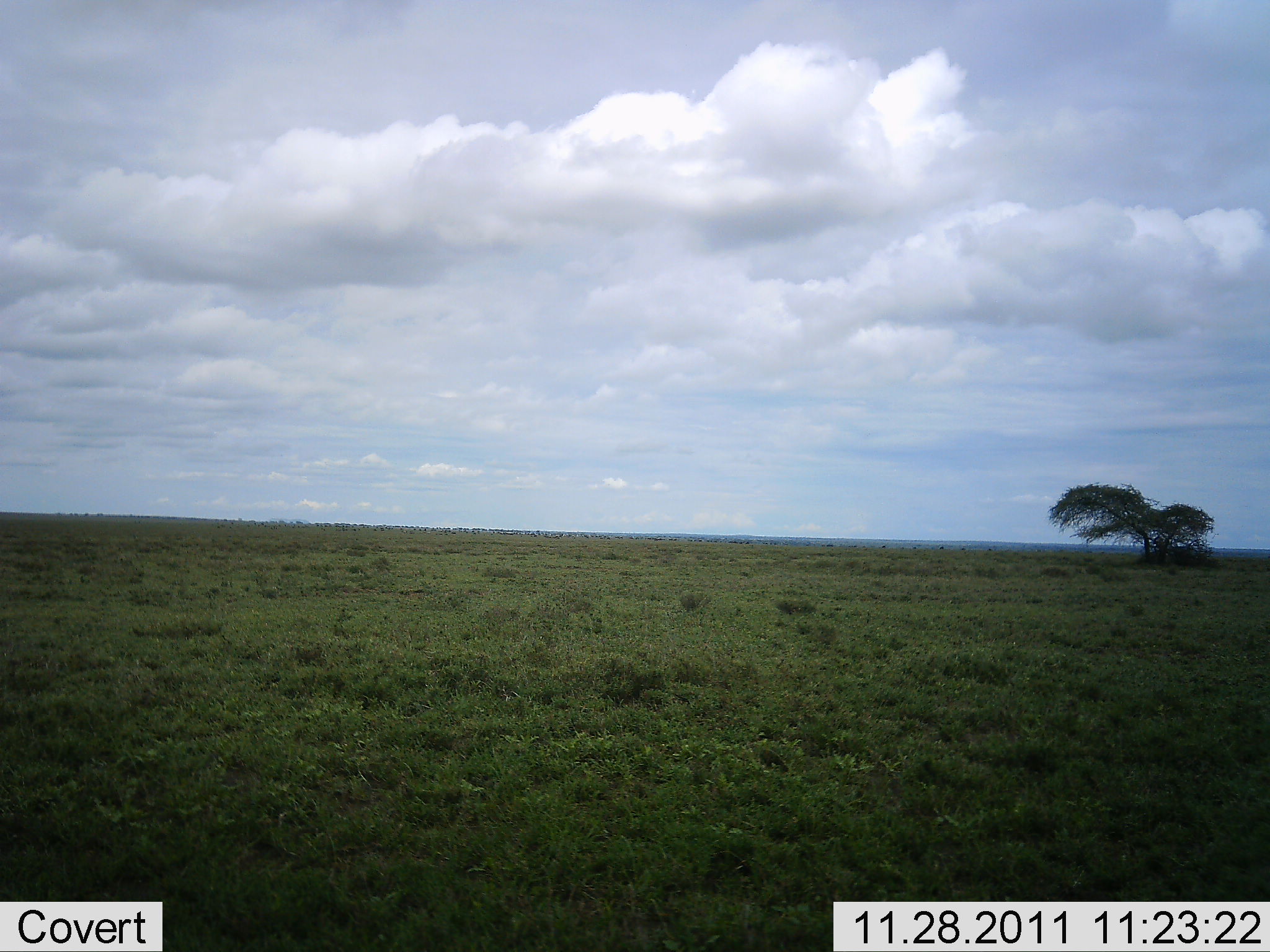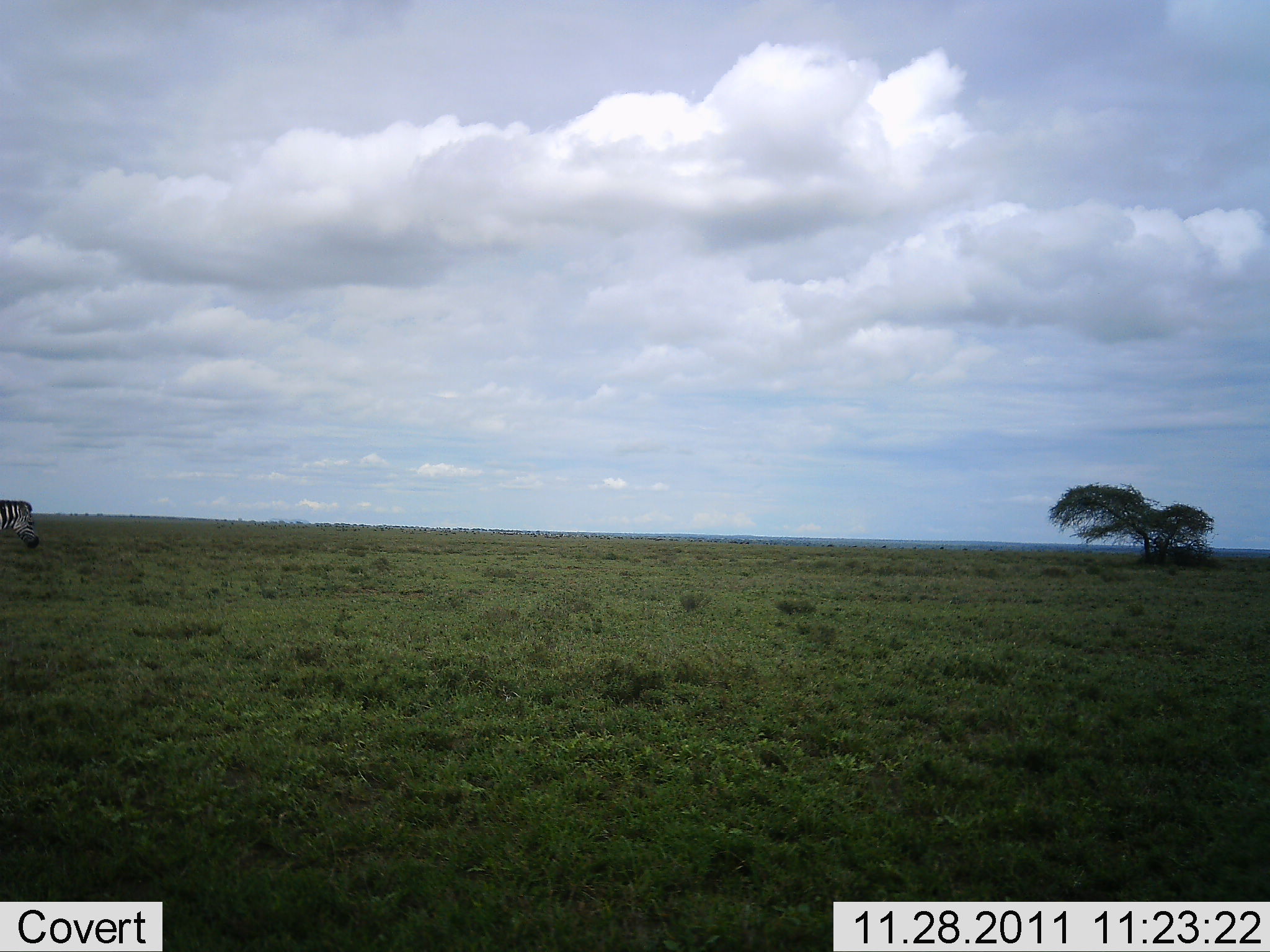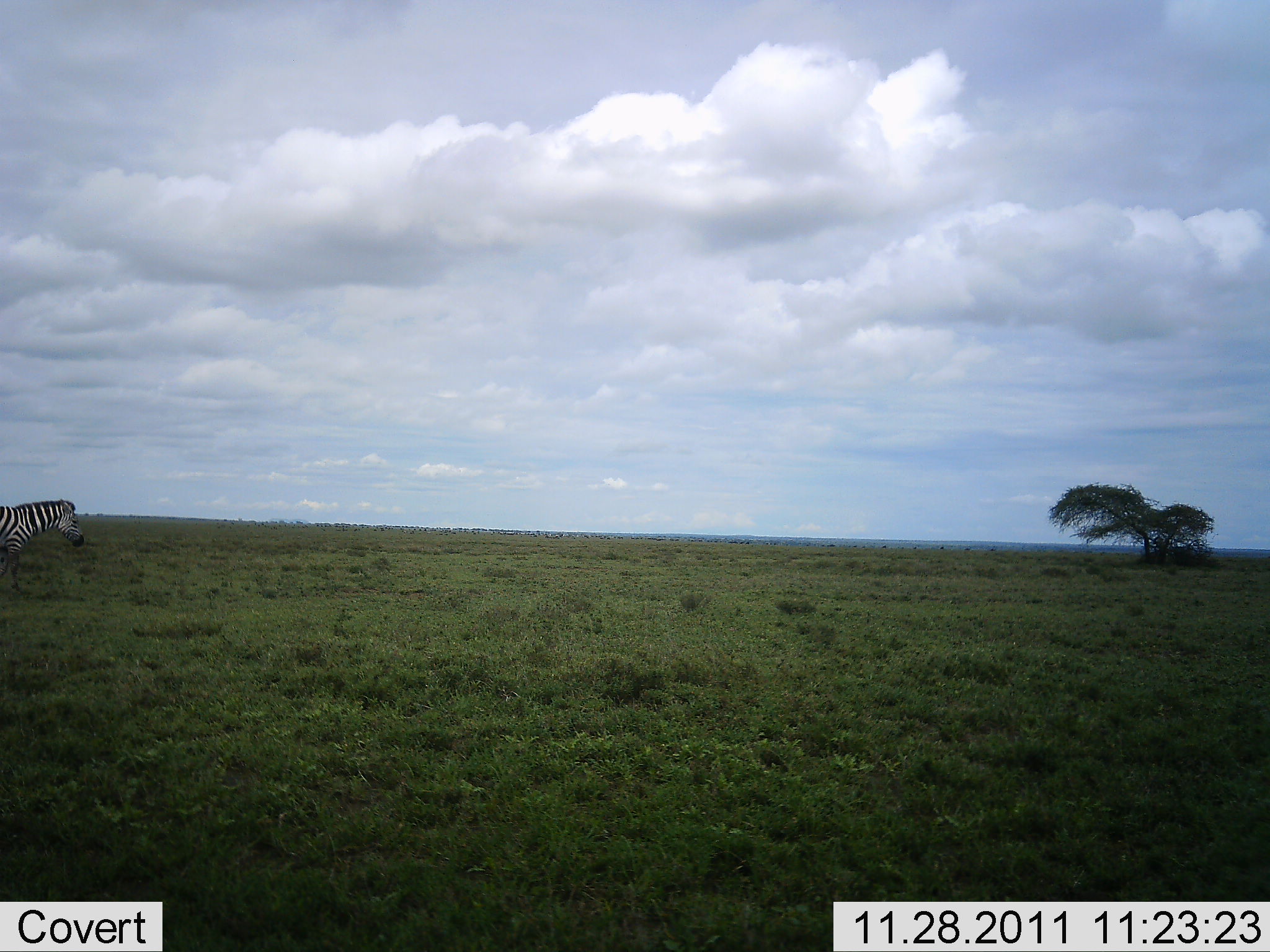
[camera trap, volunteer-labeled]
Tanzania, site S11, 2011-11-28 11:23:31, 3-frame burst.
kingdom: Animalia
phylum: Chordata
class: Mammalia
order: Perissodactyla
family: Equidae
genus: Equus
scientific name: Equus quagga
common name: plains zebra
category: zebra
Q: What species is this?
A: Zebra (plains zebra) (Equus quagga).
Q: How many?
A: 1.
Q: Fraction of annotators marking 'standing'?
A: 8%.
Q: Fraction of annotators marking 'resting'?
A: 0%.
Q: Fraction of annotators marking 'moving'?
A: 92%.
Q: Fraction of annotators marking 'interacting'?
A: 0%.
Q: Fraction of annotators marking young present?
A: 0%.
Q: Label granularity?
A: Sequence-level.